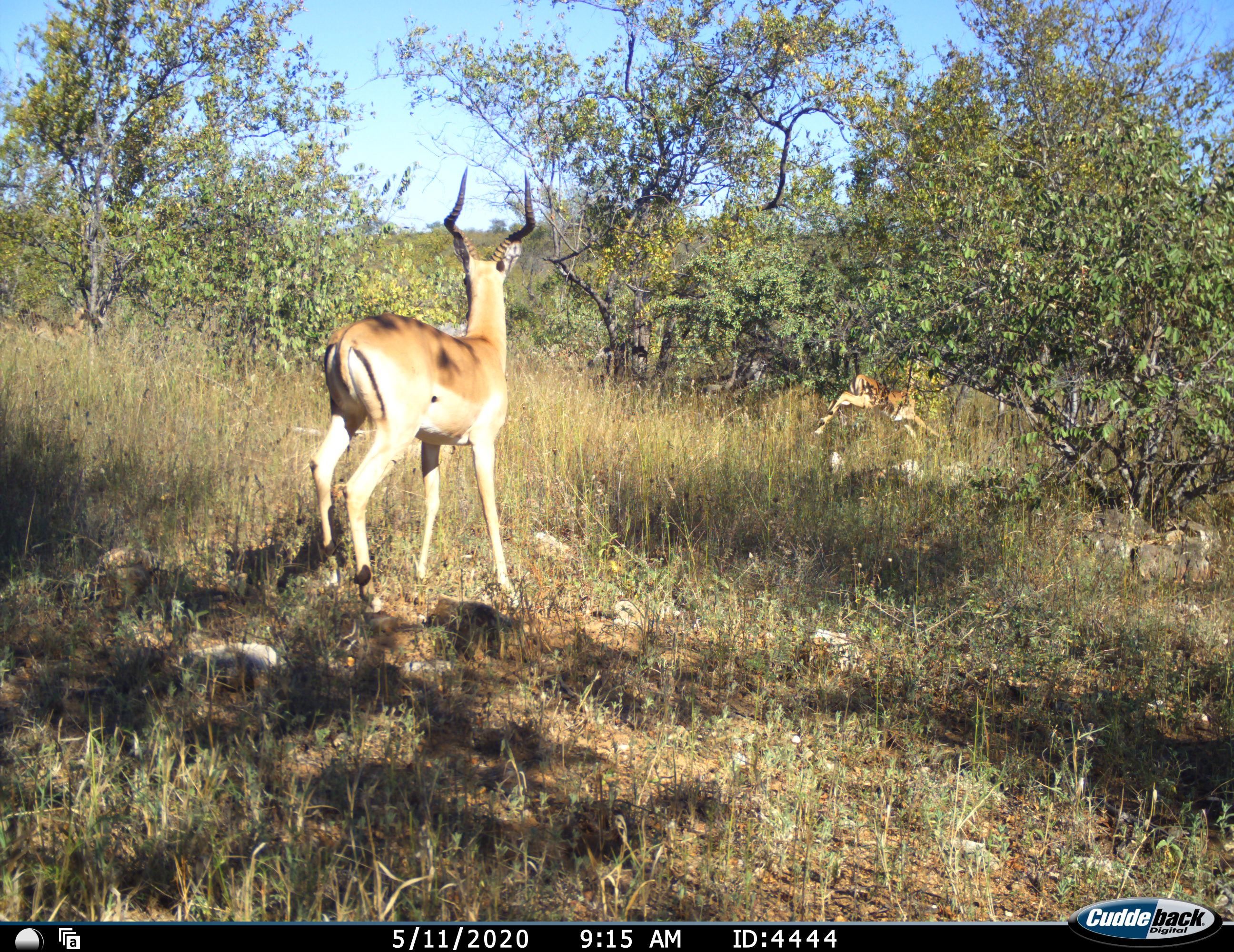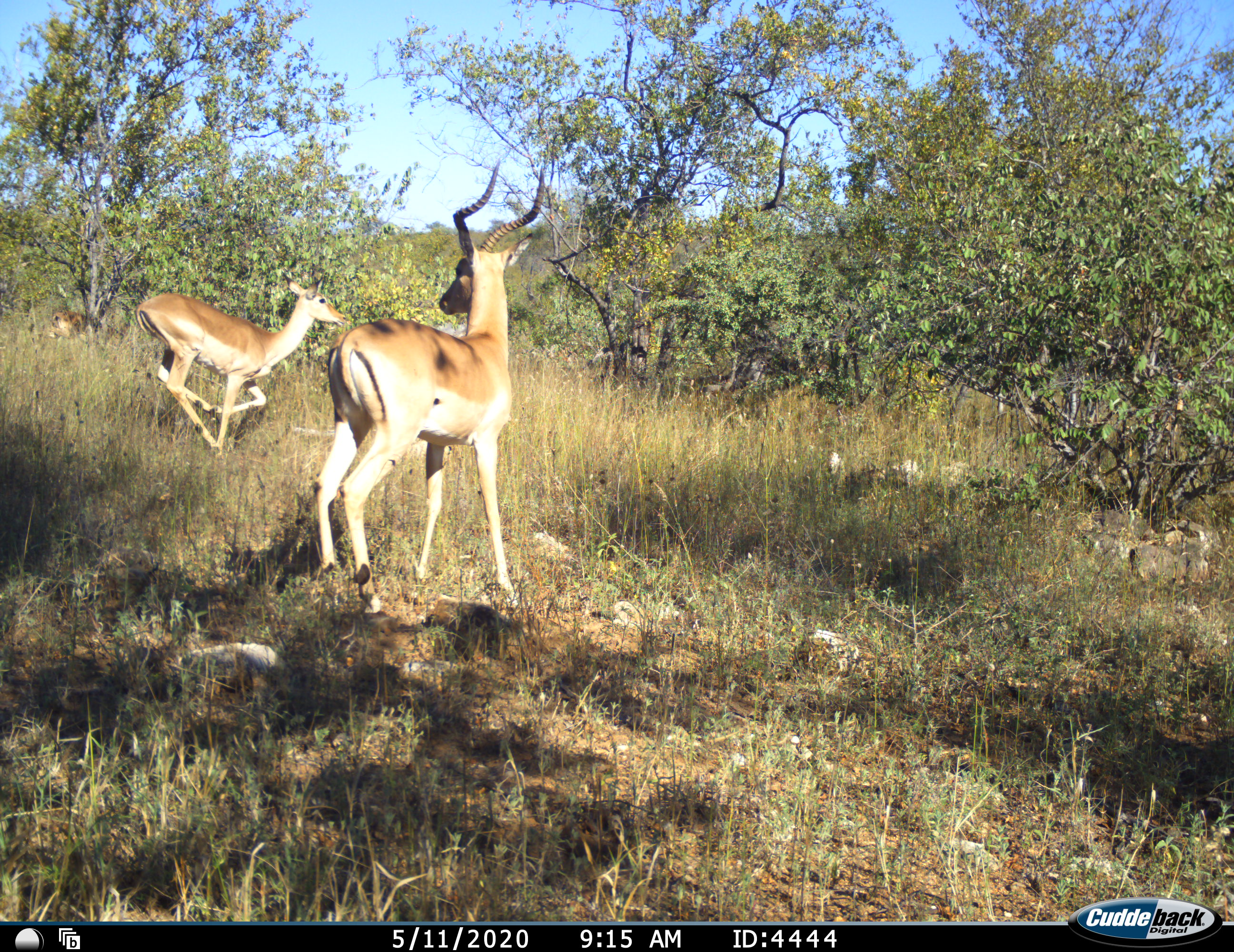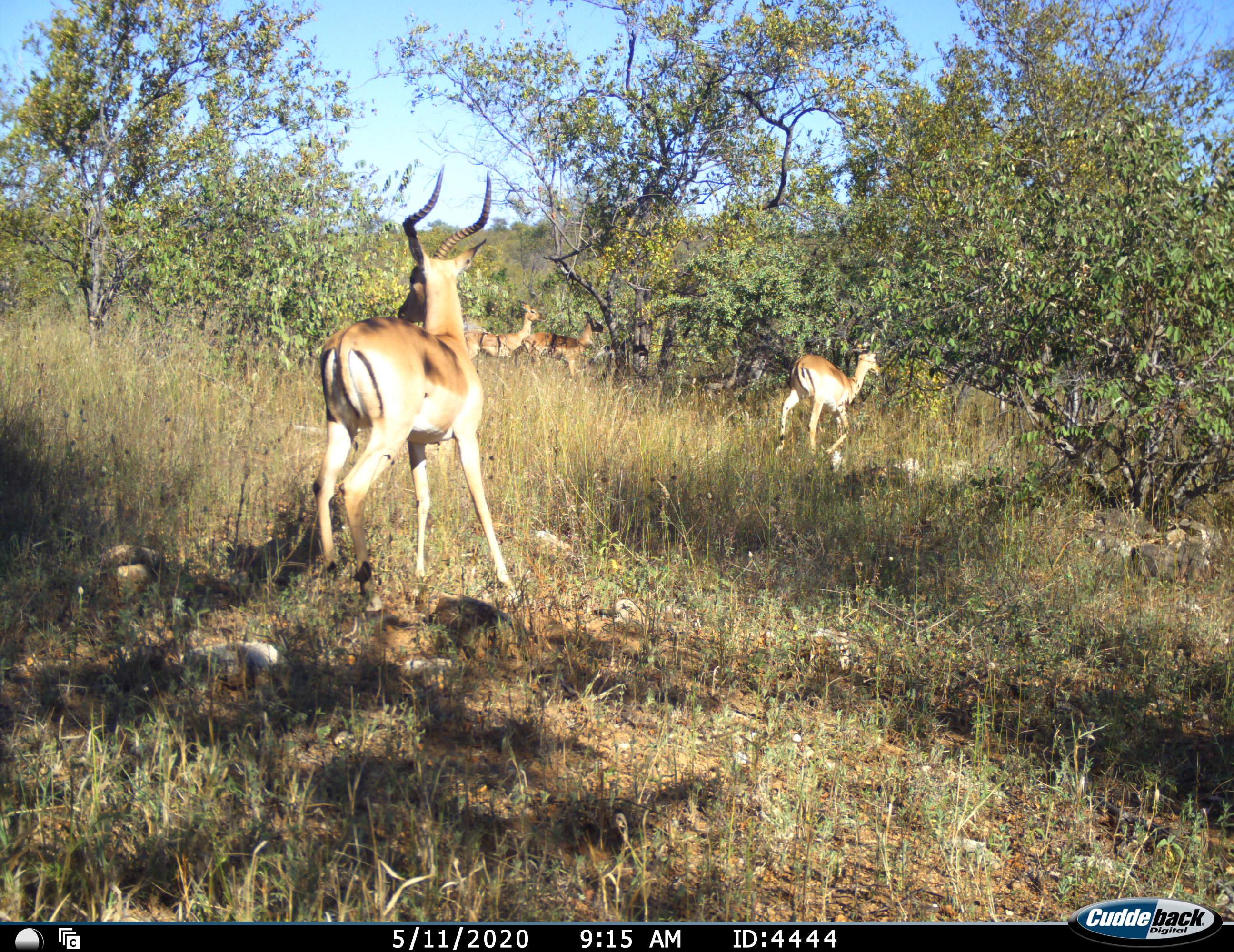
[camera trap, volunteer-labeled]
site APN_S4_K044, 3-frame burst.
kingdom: Animalia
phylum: Chordata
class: Mammalia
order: Artiodactyla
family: Bovidae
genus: Aepyceros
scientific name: Aepyceros melampus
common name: impala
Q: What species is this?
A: Impala (Aepyceros melampus).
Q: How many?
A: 4.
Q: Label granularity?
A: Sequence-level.